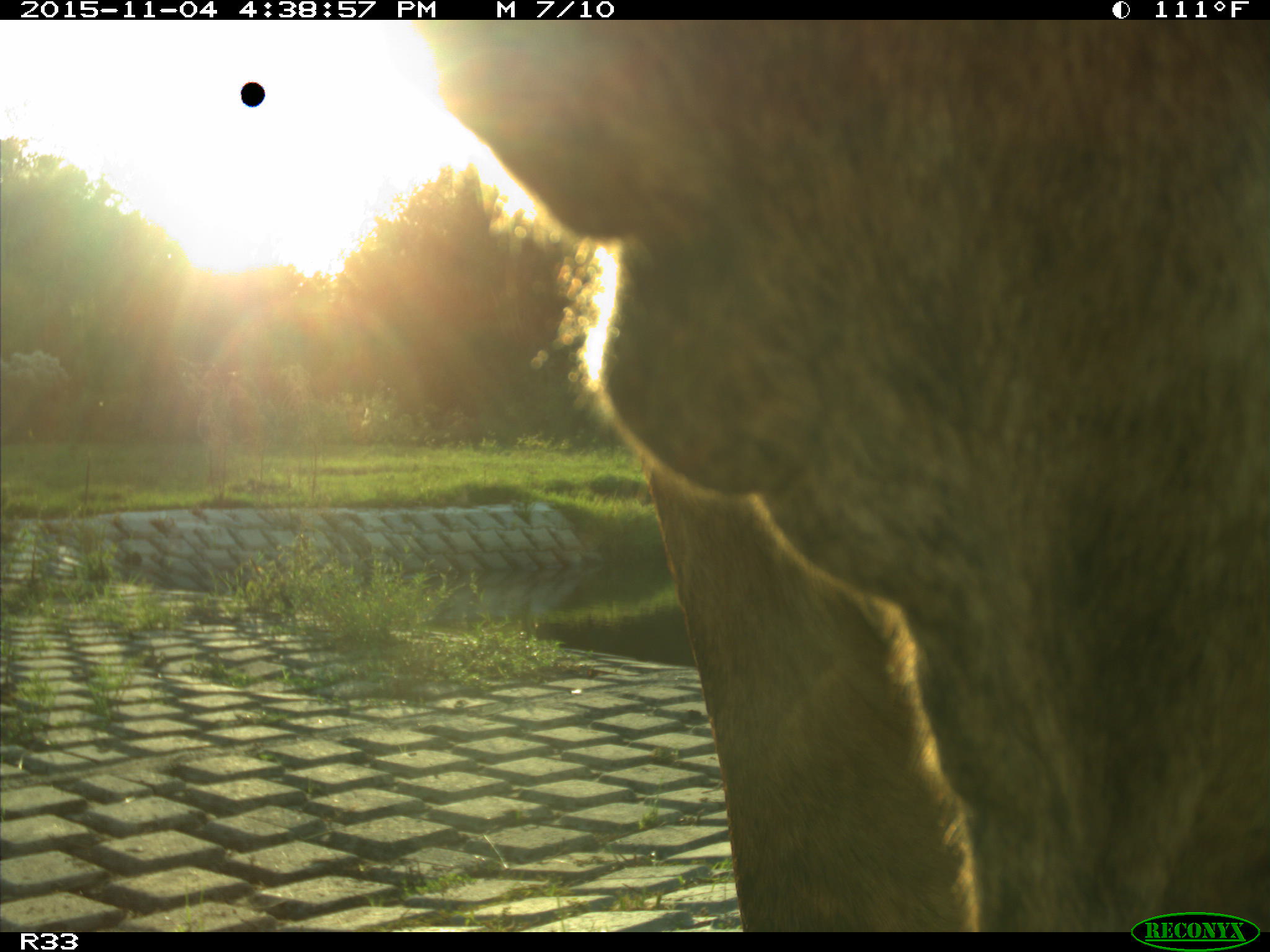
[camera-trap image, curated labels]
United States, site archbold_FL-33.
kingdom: Animalia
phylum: Chordata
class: Mammalia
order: Artiodactyla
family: Bovidae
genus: Bos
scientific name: Bos taurus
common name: domestic cow